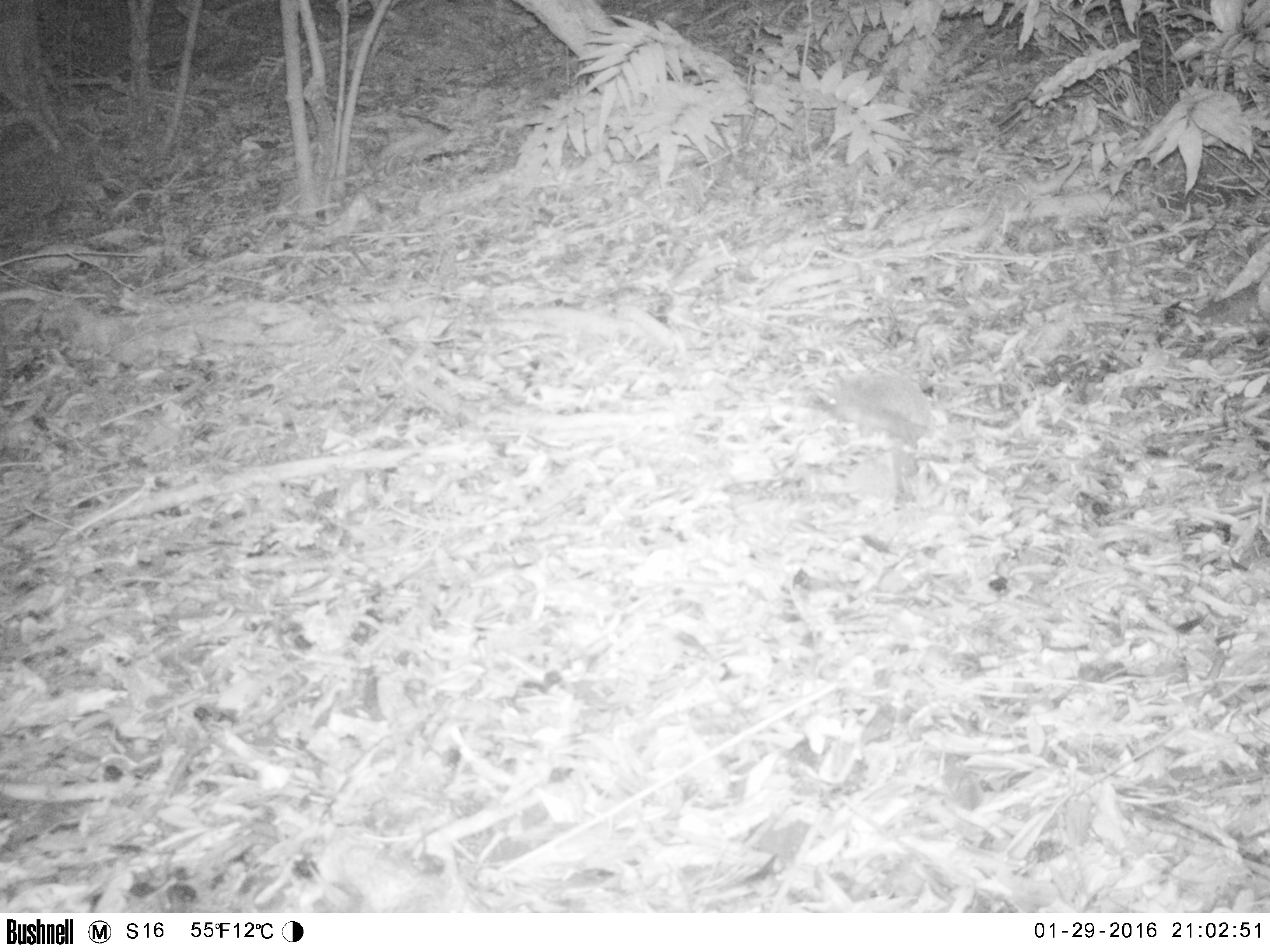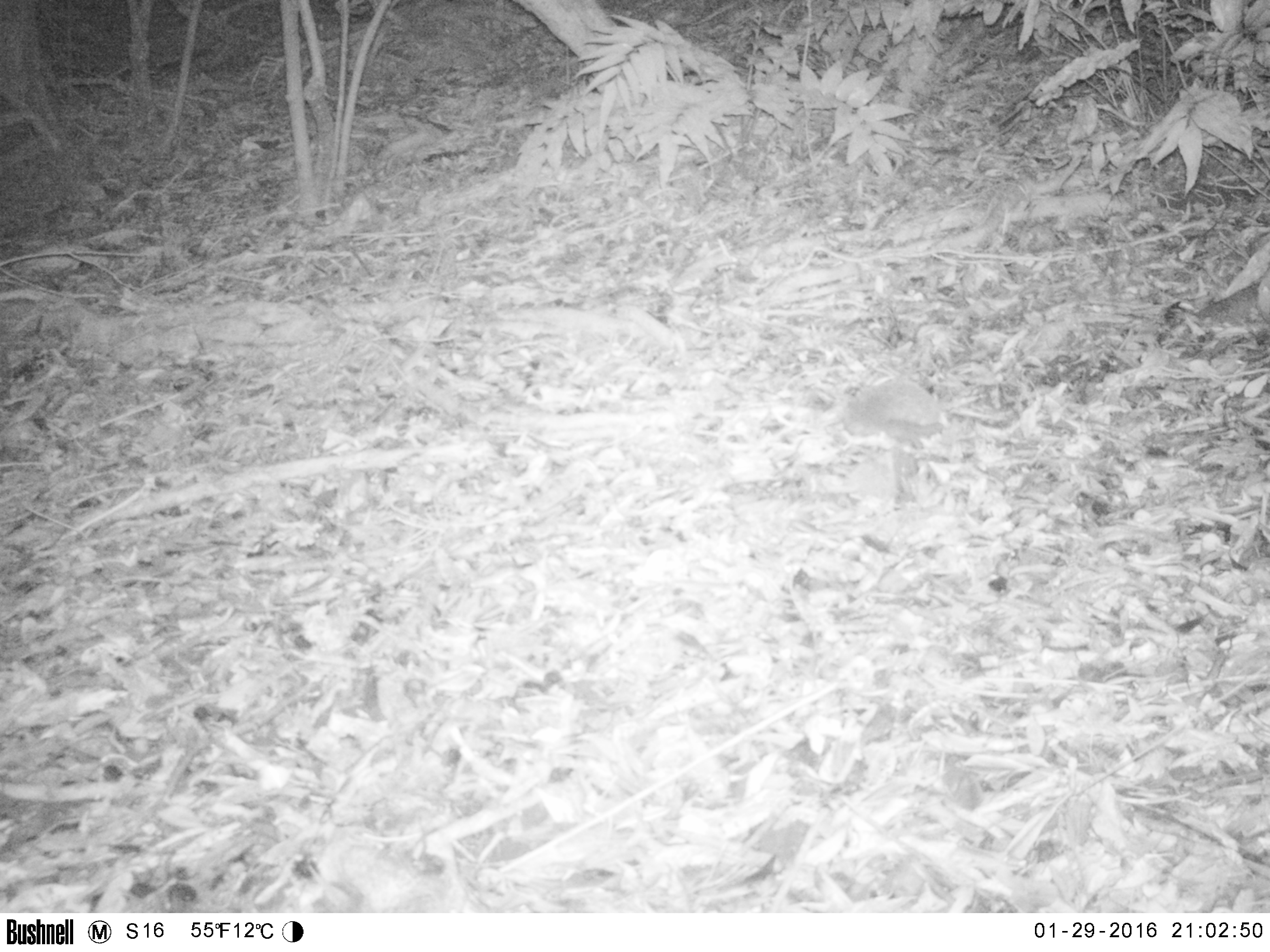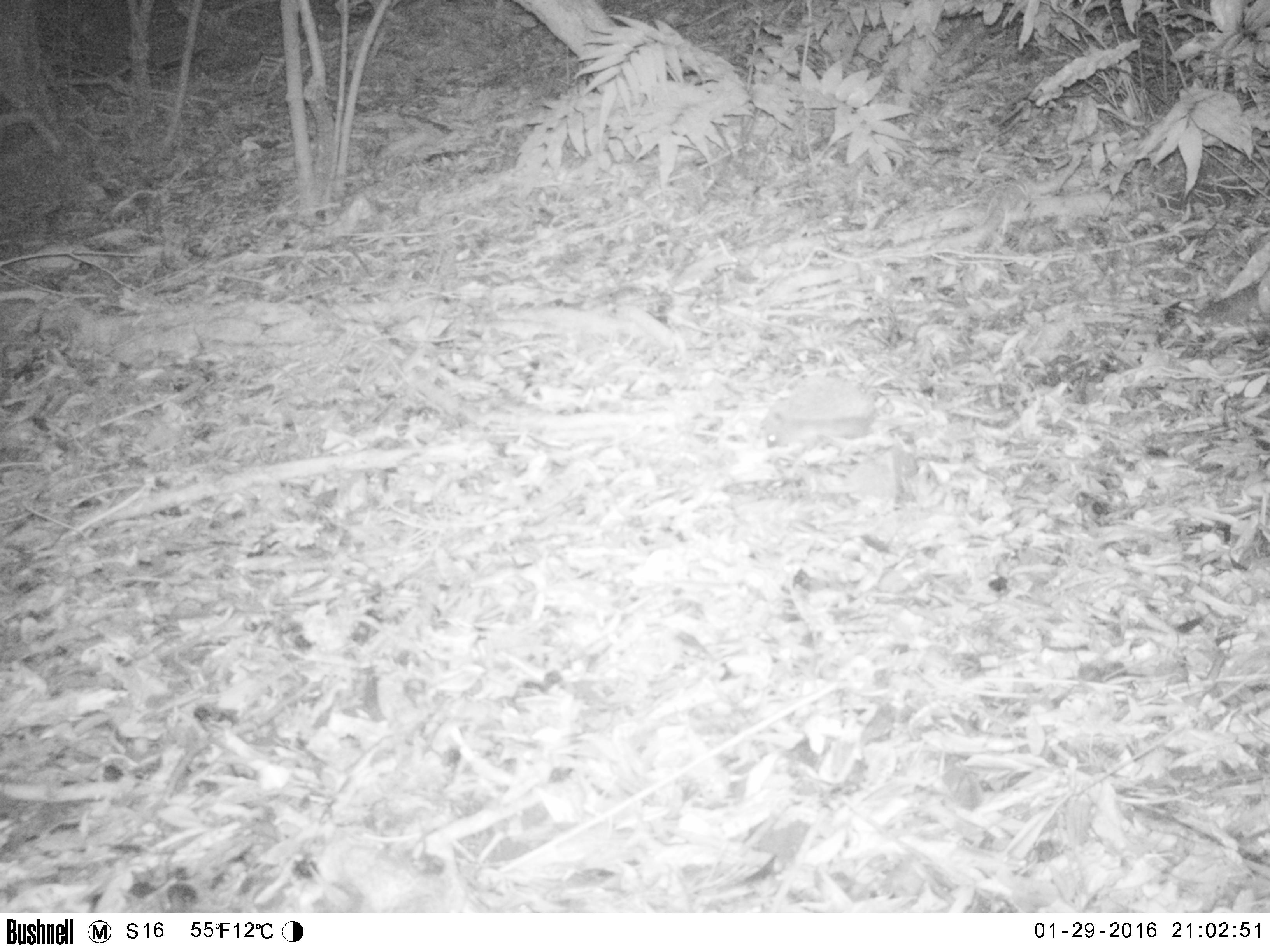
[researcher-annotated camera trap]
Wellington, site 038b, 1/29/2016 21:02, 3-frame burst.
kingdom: Animalia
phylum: Chordata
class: Mammalia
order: Eulipotyphla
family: Erinaceidae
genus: Erinaceus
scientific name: Erinaceus europaeus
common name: hedgehog